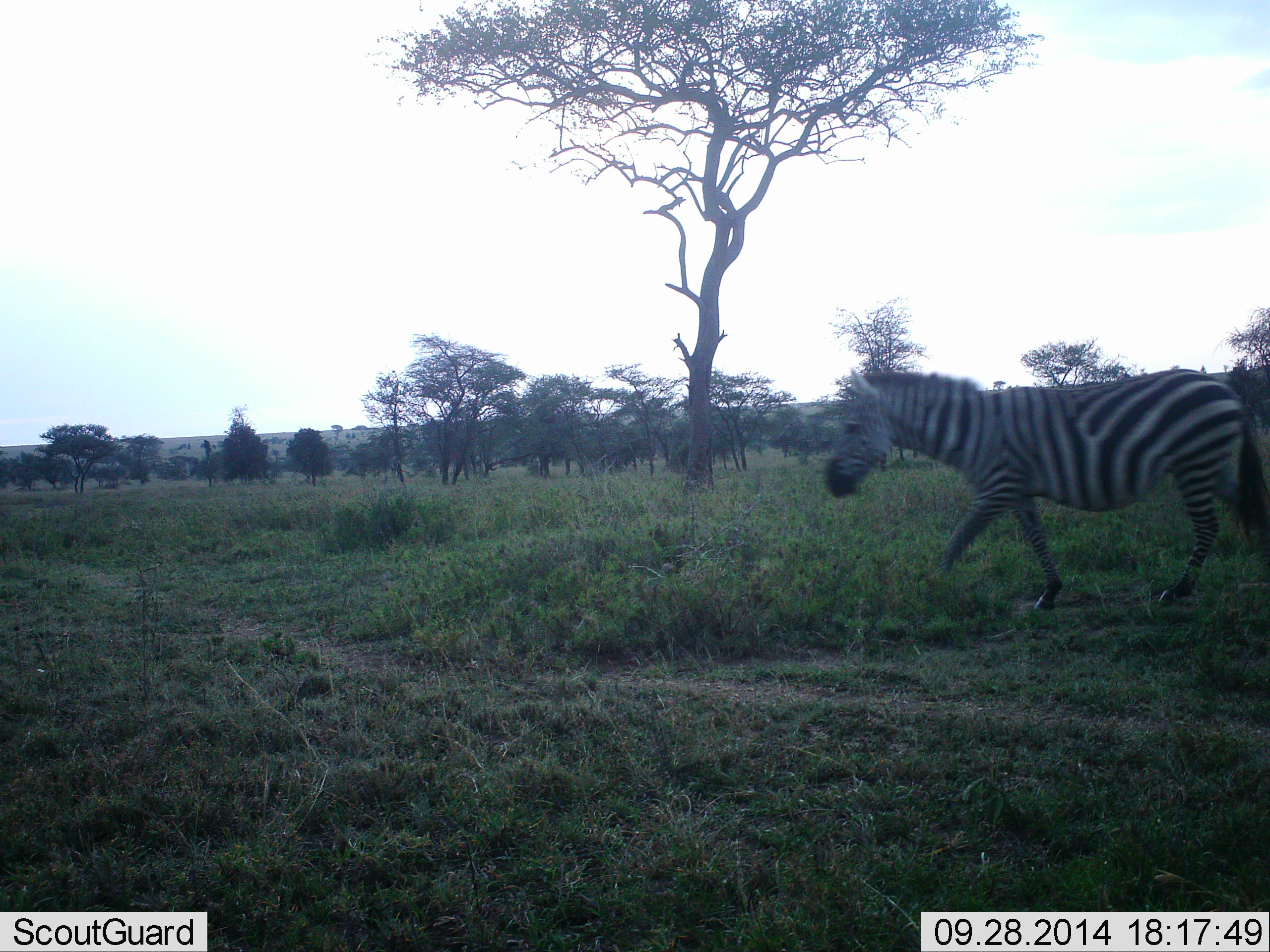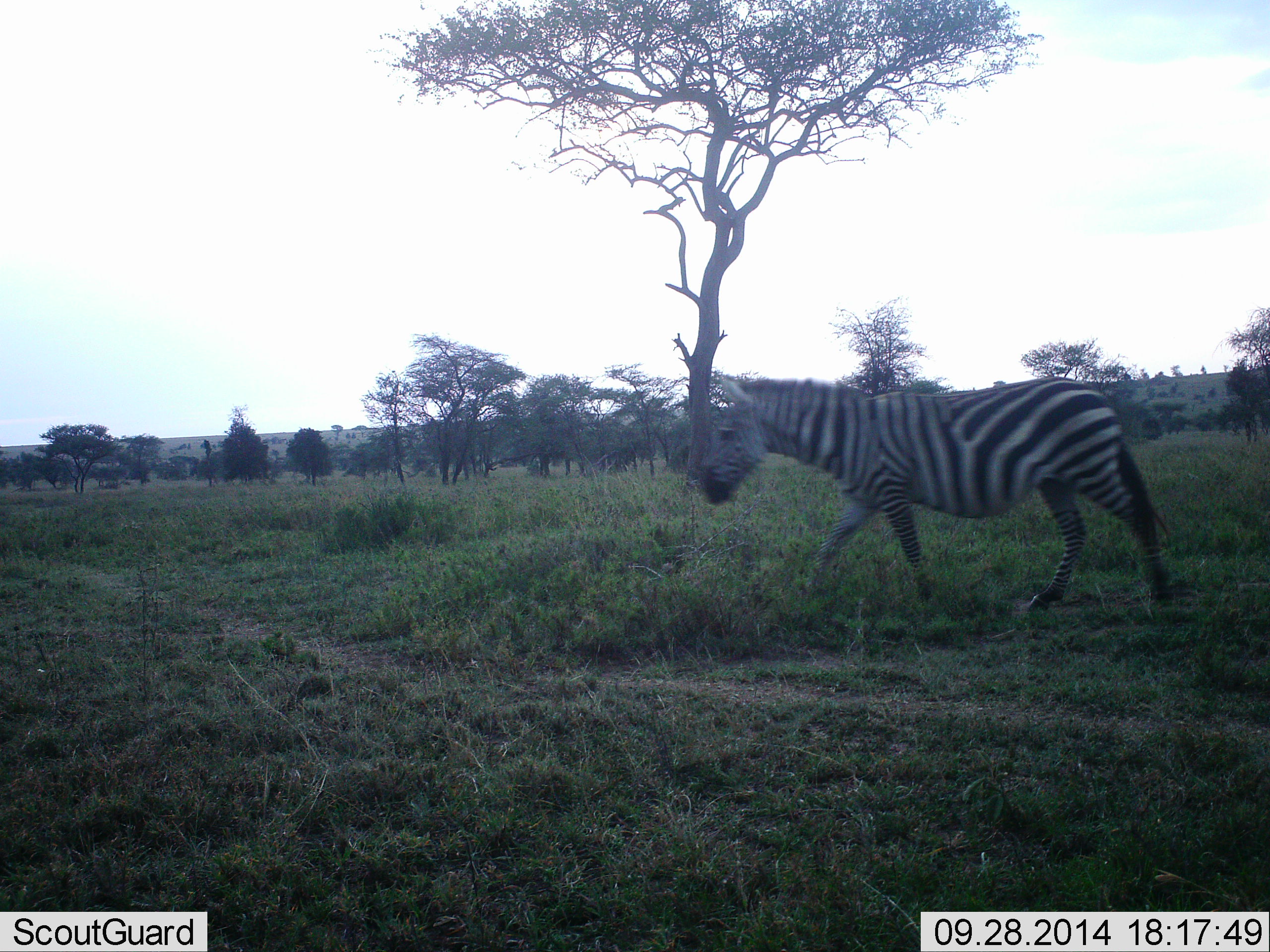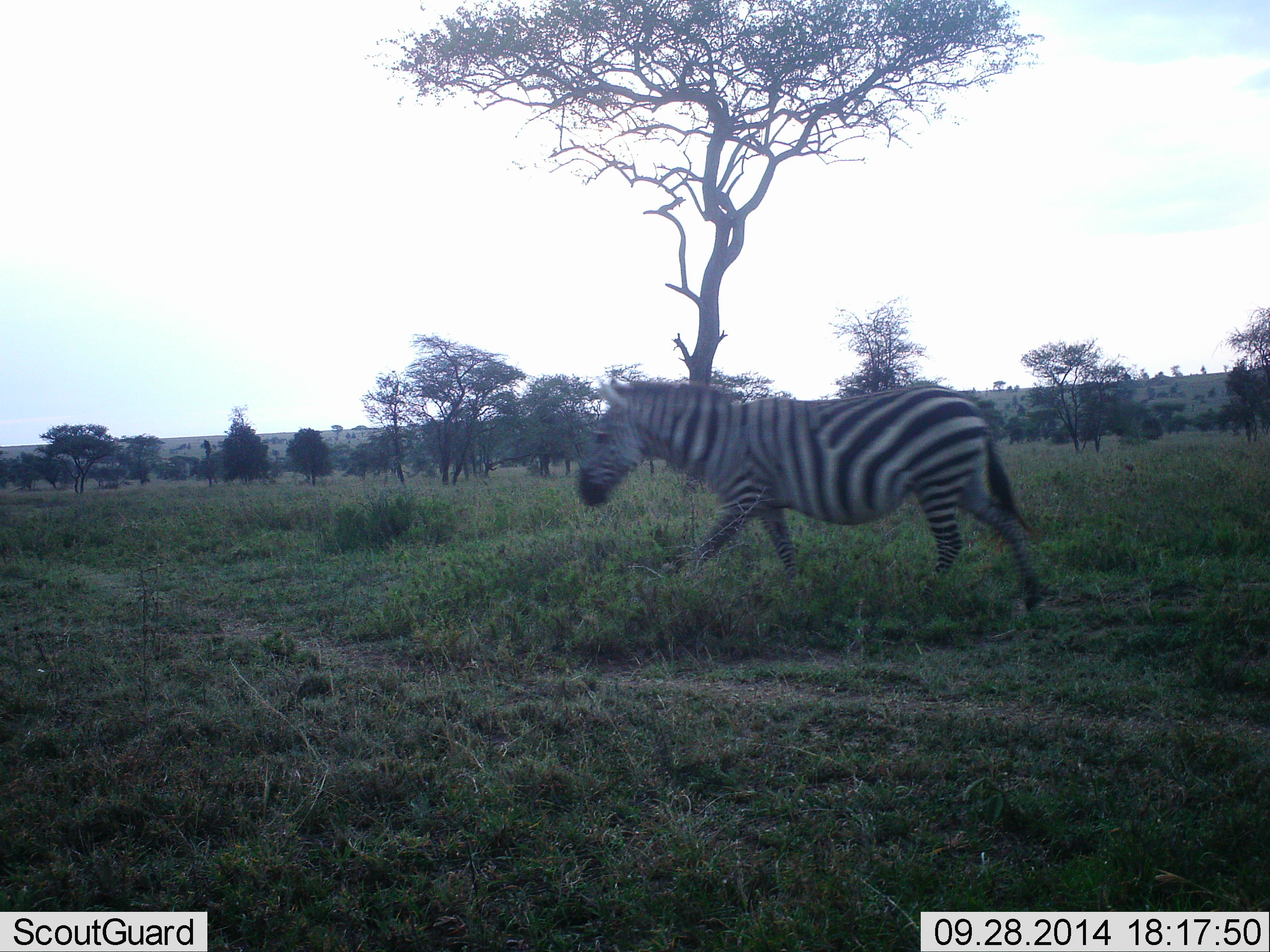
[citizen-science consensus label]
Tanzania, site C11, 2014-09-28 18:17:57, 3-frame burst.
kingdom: Animalia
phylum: Chordata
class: Mammalia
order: Perissodactyla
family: Equidae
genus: Equus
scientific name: Equus quagga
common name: plains zebra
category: zebra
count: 1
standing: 10%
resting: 0%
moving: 100%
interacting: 0%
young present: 0%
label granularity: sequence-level